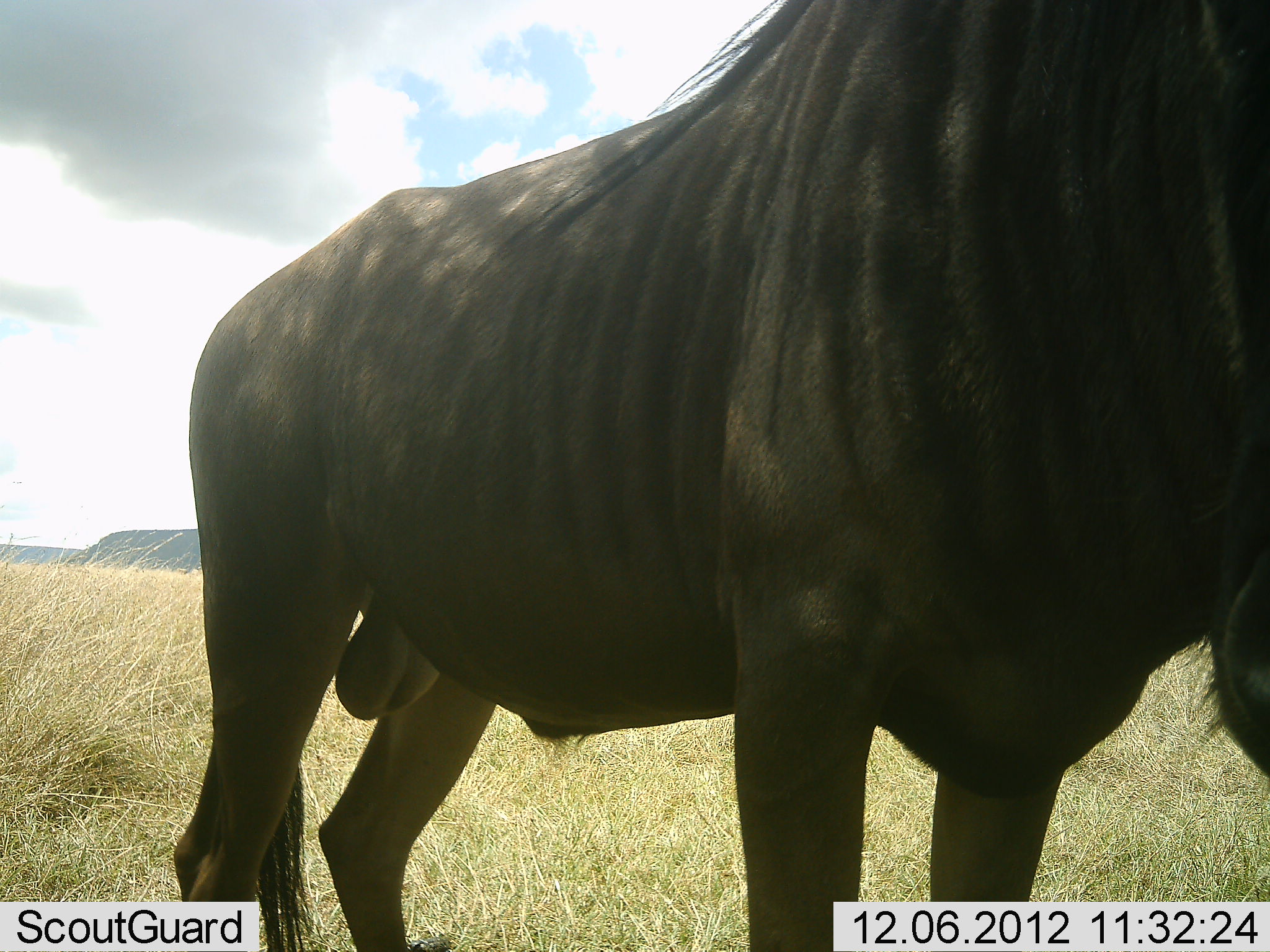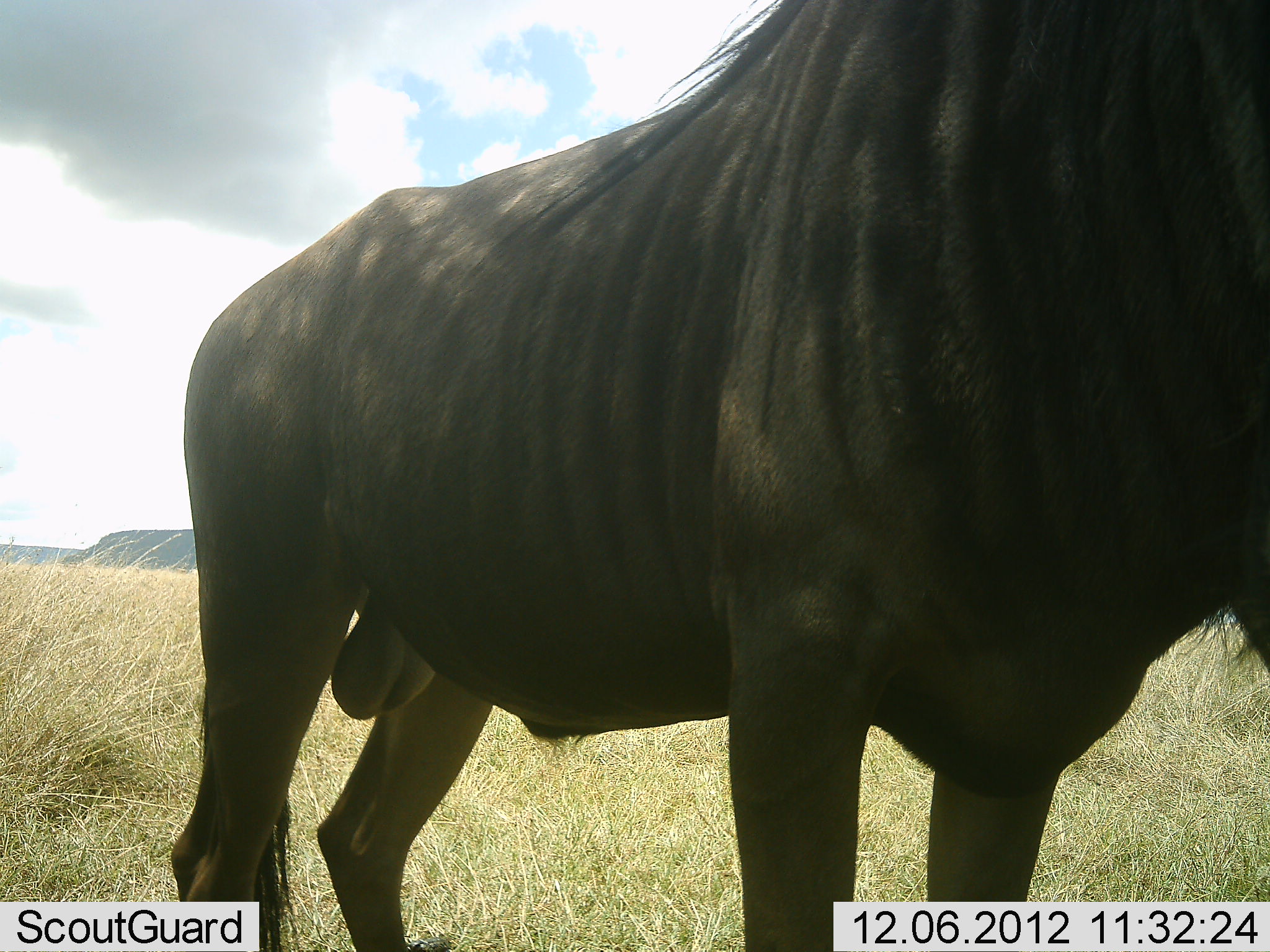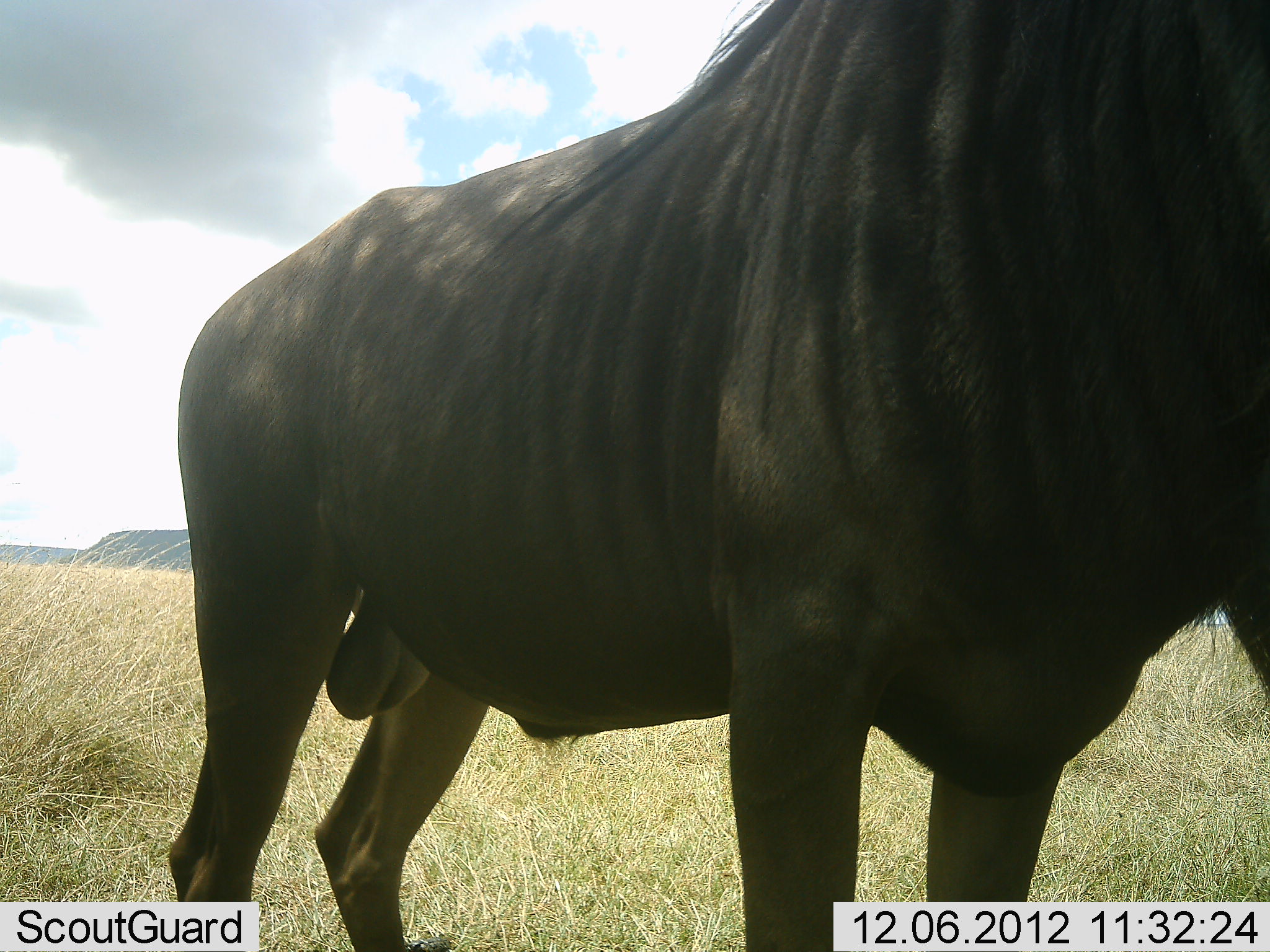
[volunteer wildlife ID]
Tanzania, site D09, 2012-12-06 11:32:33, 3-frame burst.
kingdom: Animalia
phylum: Chordata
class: Mammalia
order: Artiodactyla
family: Bovidae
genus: Connochaetes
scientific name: Connochaetes taurinus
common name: blue wildebeest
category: wildebeest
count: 1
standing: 80%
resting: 10%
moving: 0%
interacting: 10%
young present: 0%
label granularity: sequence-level